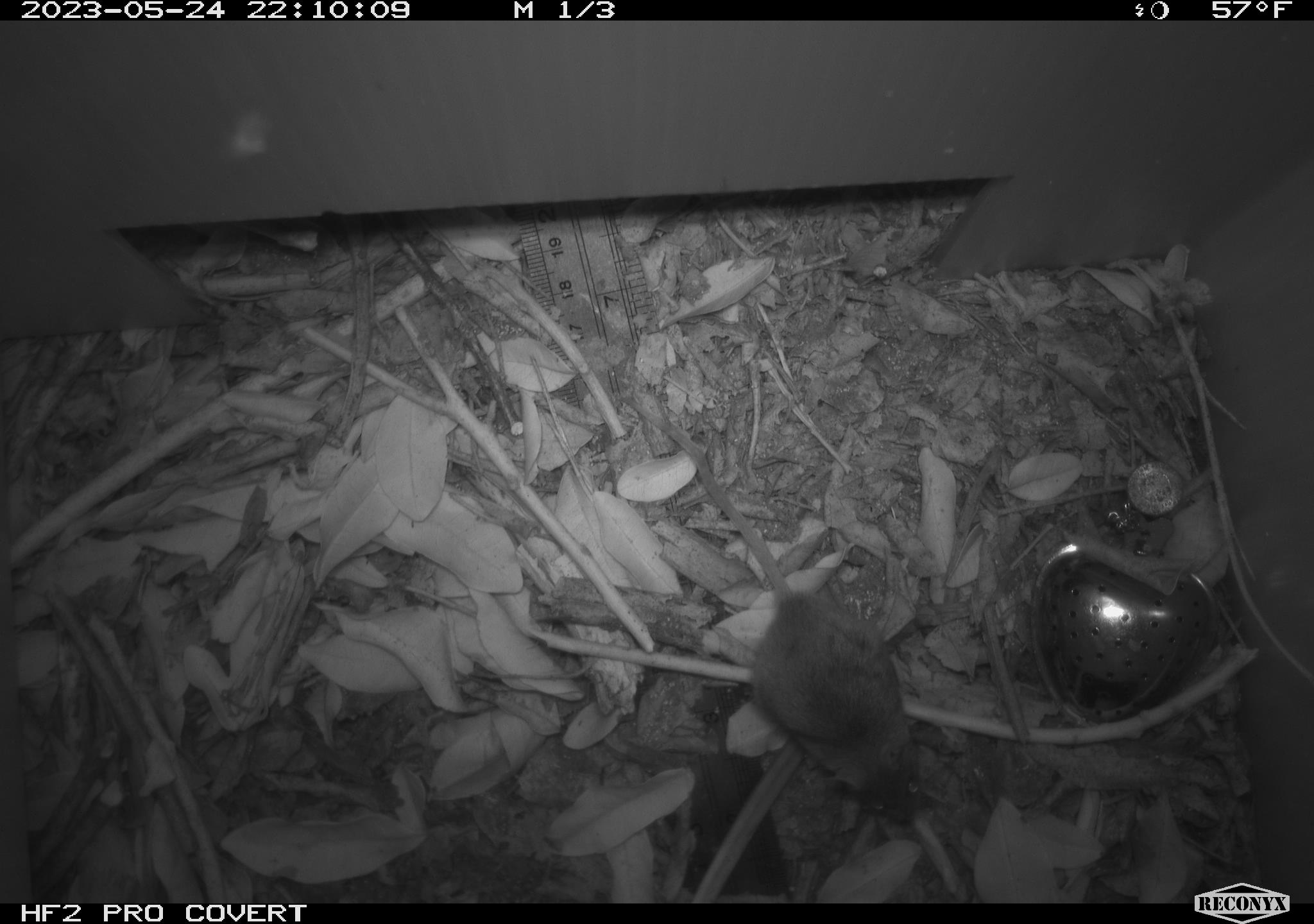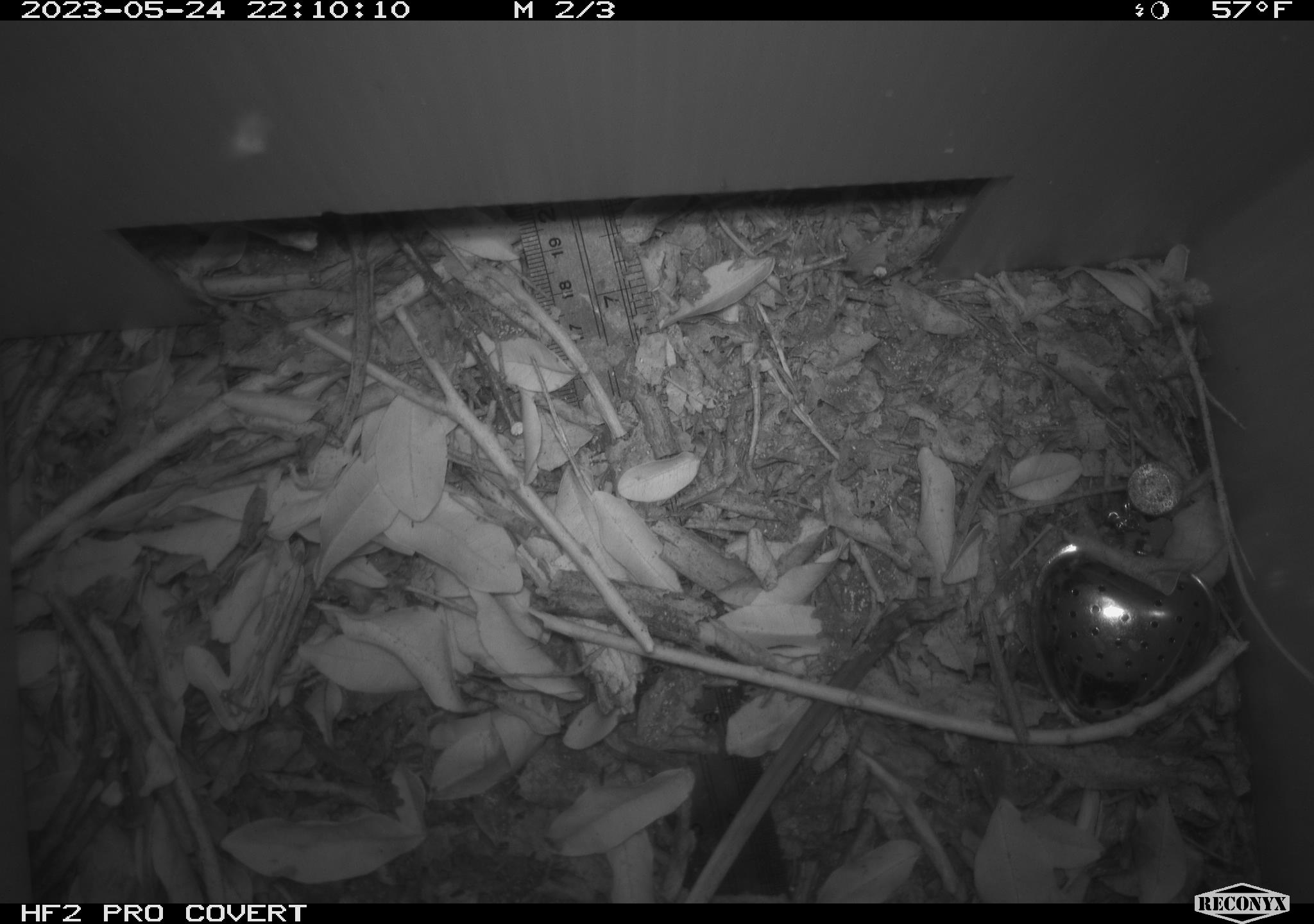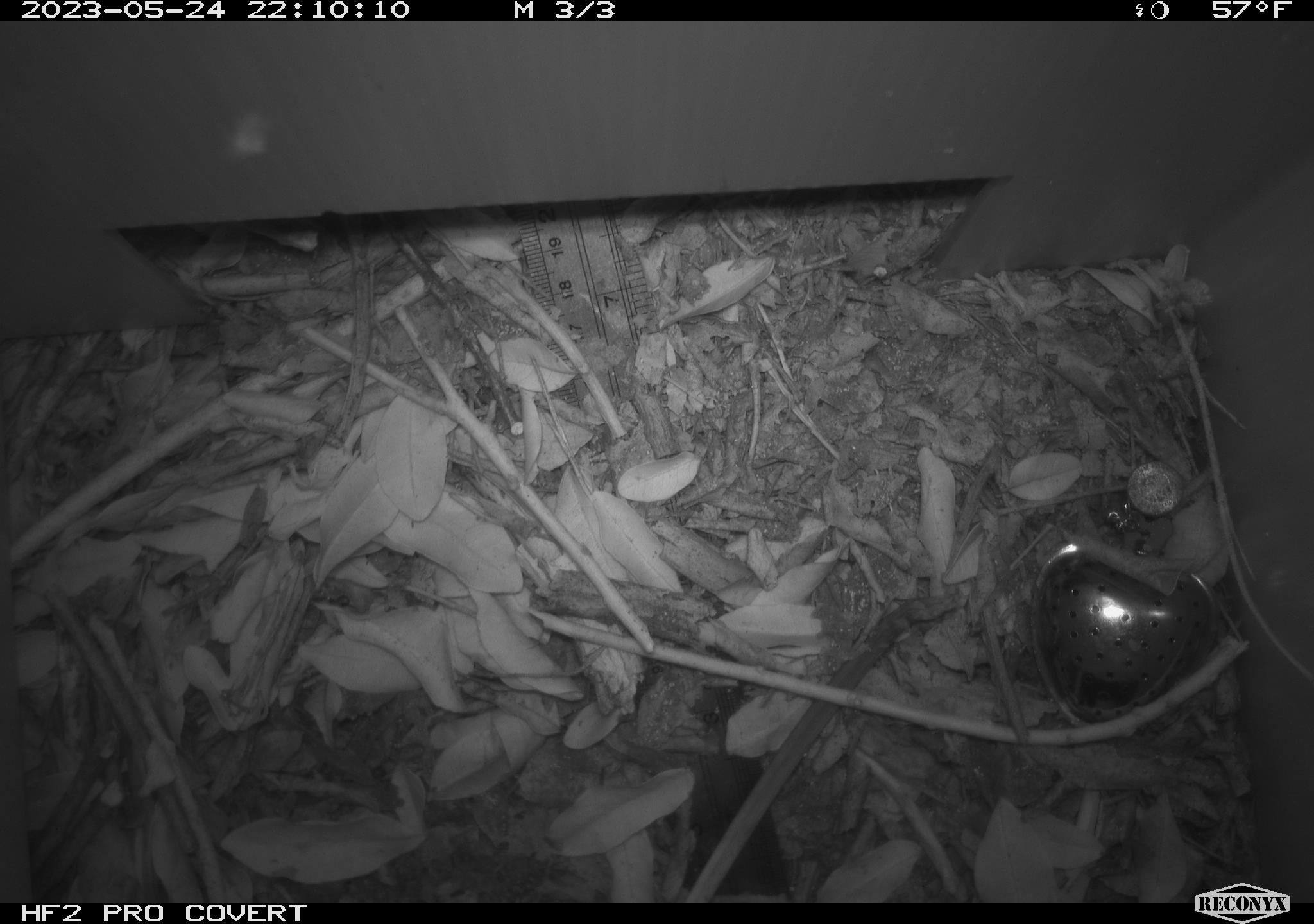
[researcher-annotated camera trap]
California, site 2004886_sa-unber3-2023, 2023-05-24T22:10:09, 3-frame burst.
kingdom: Animalia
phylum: Chordata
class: Mammalia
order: Rodentia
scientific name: Rodentia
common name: mouse species